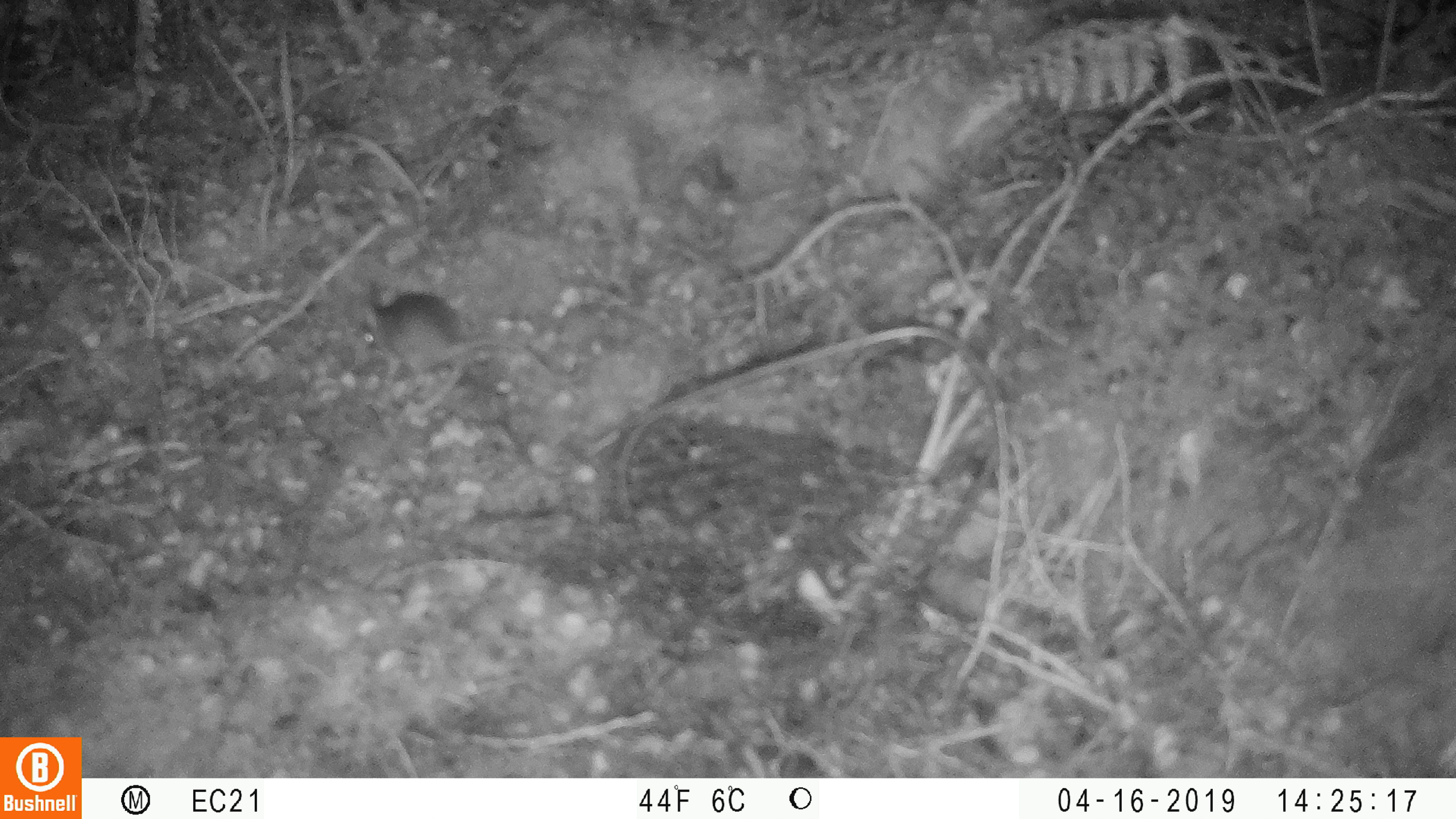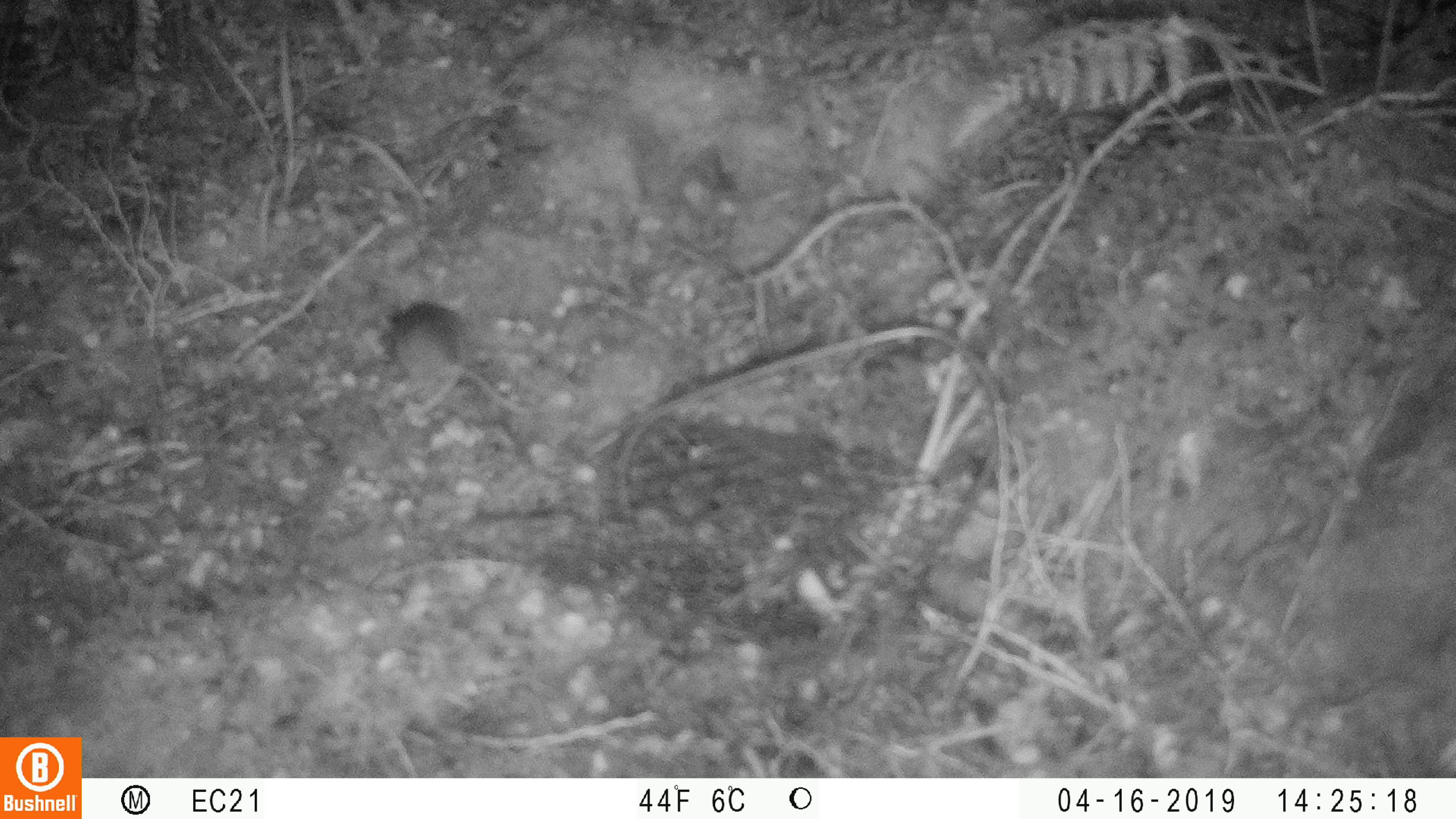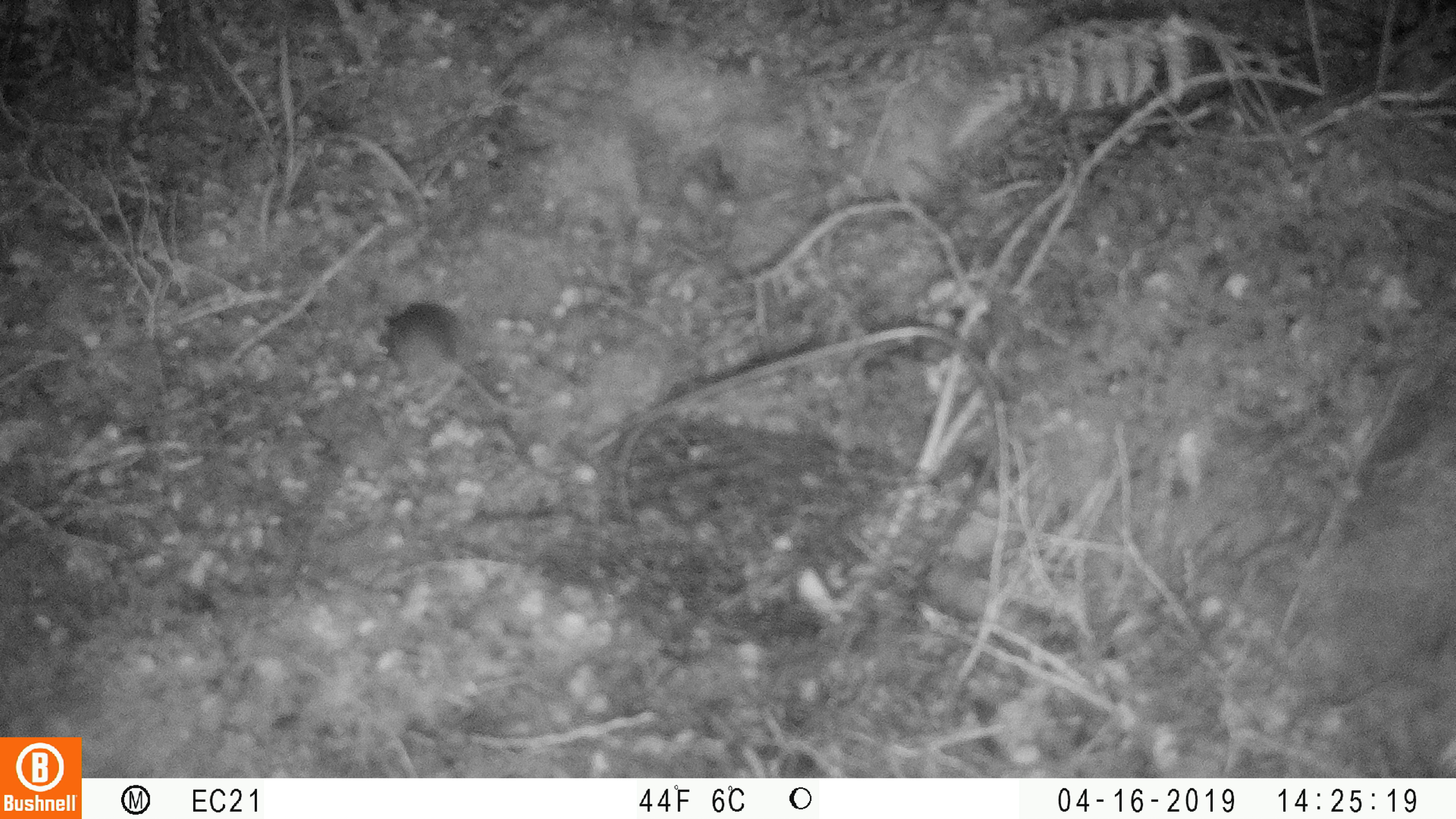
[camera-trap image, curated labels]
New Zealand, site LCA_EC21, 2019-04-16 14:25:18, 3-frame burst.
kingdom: Animalia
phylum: Chordata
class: Mammalia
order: Rodentia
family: Muridae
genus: Mus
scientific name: Mus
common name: mouse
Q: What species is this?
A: Mouse (Mus).